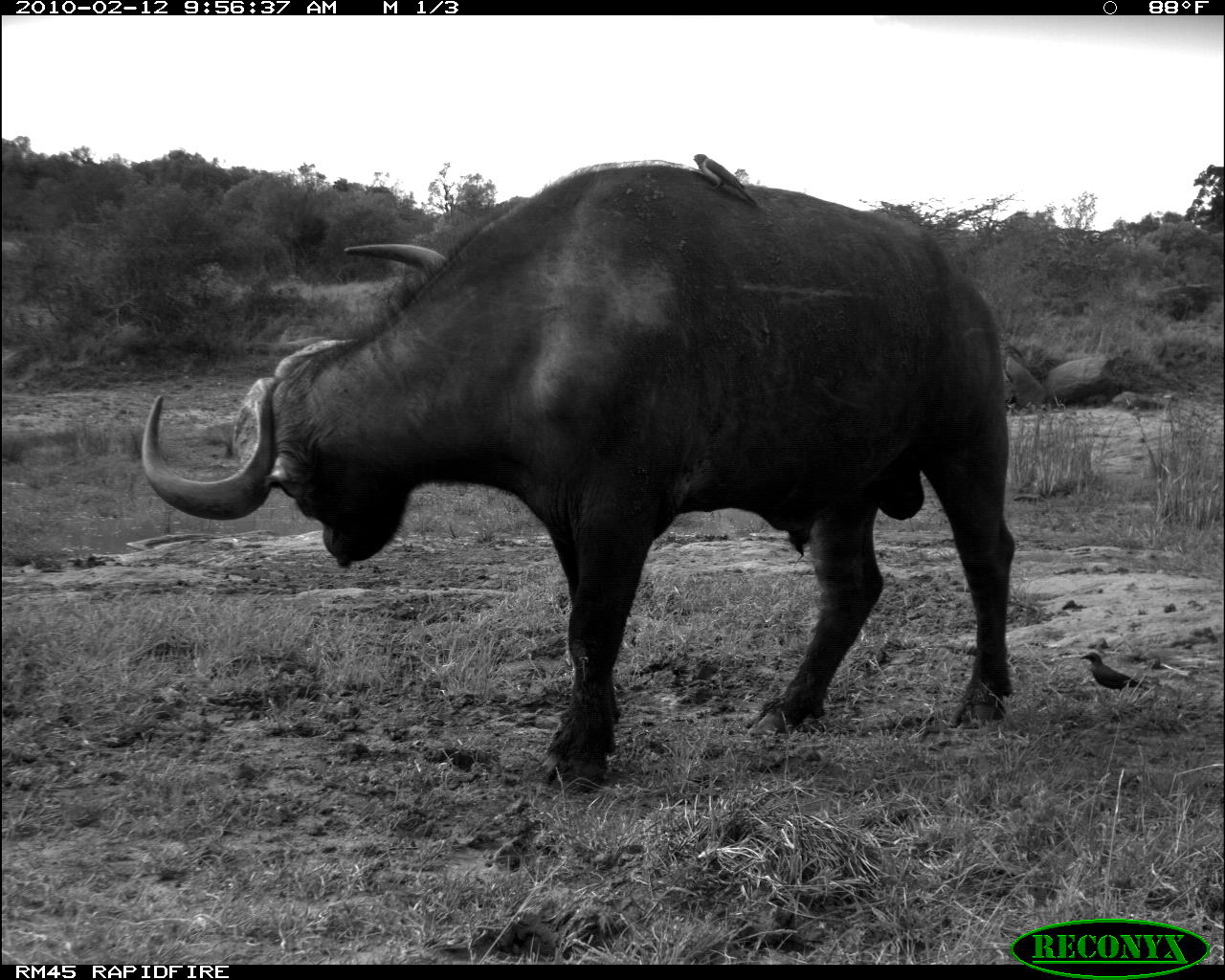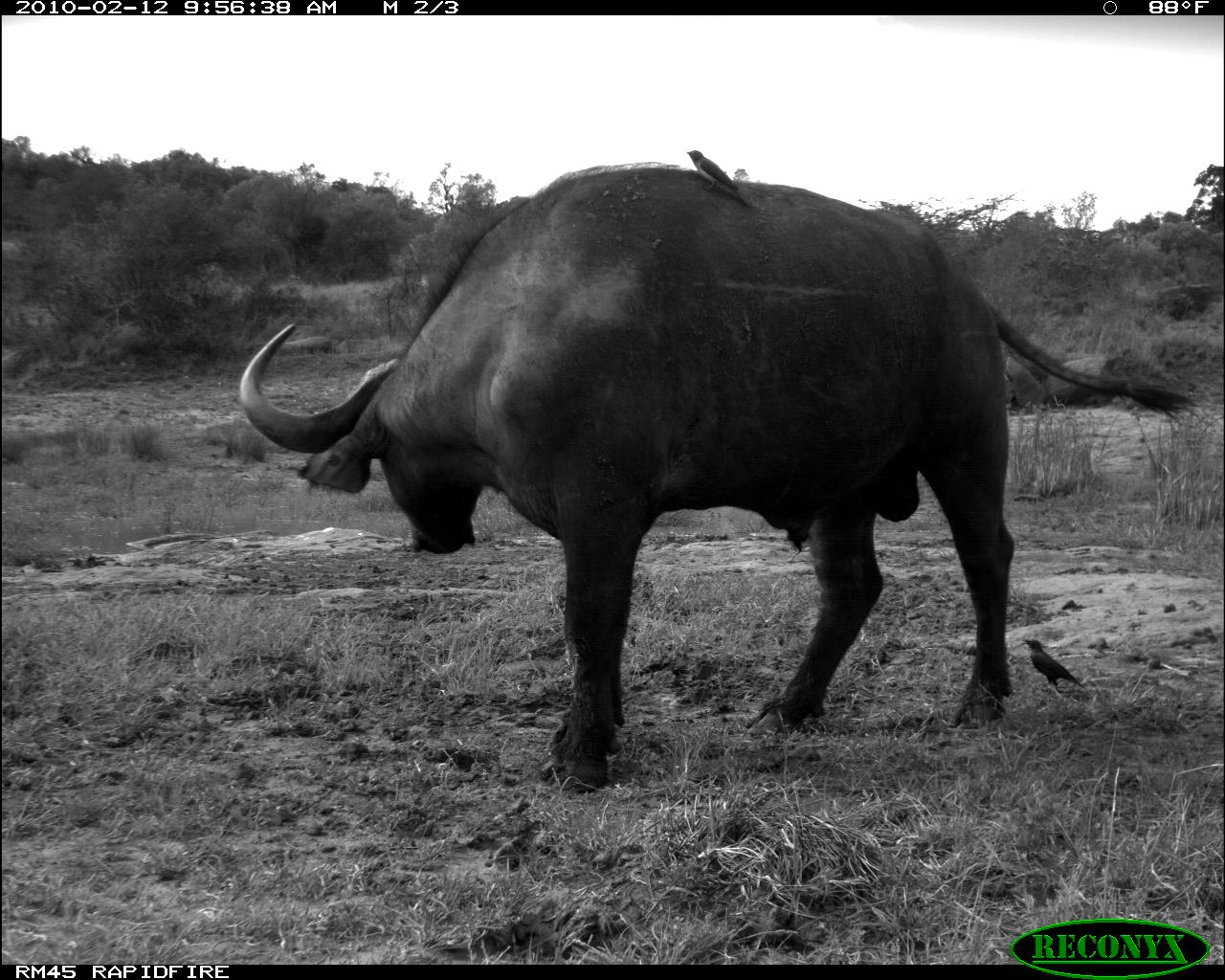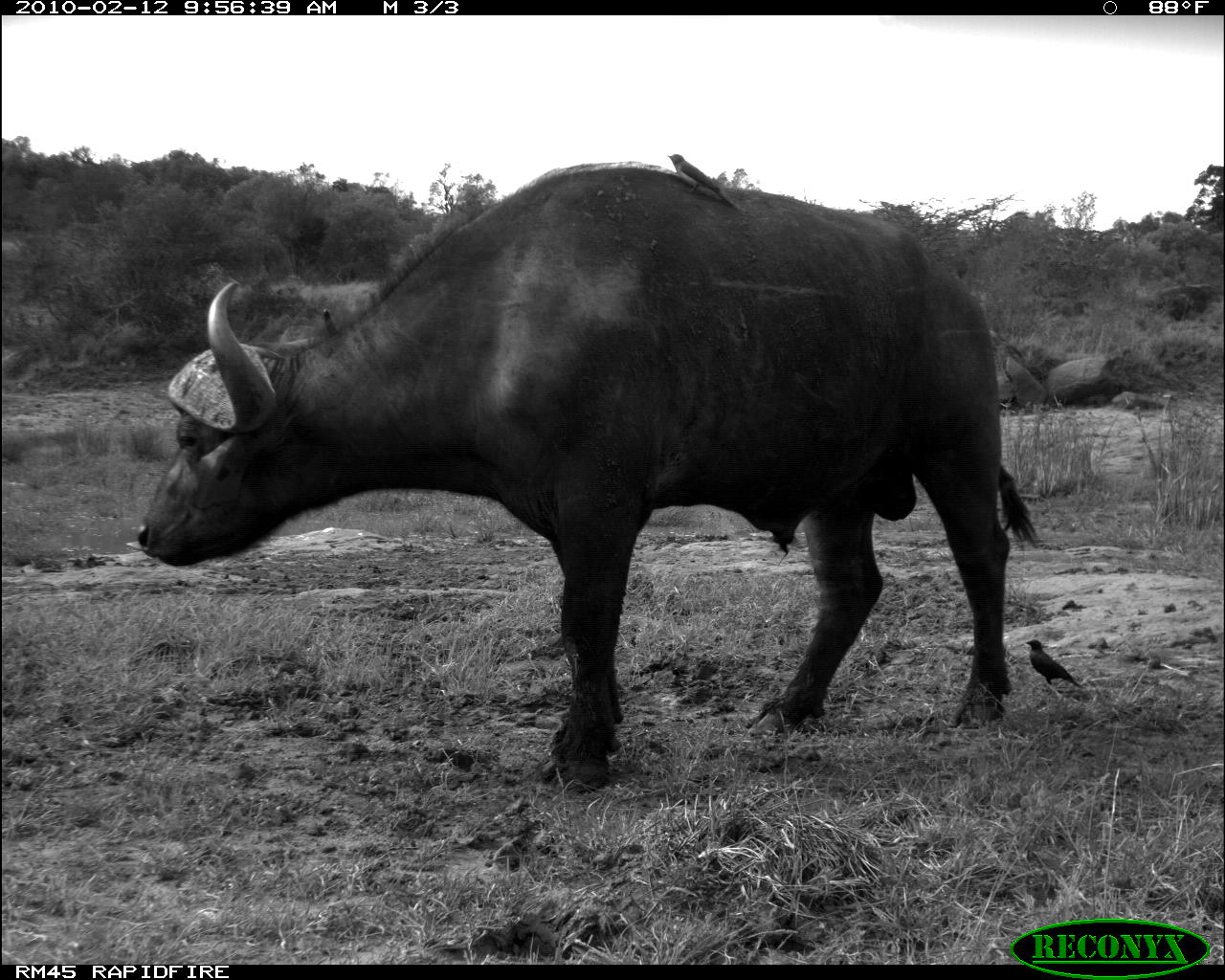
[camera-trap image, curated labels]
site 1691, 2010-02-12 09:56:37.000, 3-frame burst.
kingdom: Animalia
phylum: Chordata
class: Mammalia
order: Artiodactyla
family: Bovidae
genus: Syncerus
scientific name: Syncerus caffer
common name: african buffalo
Syncerus caffer (african buffalo), count 1.